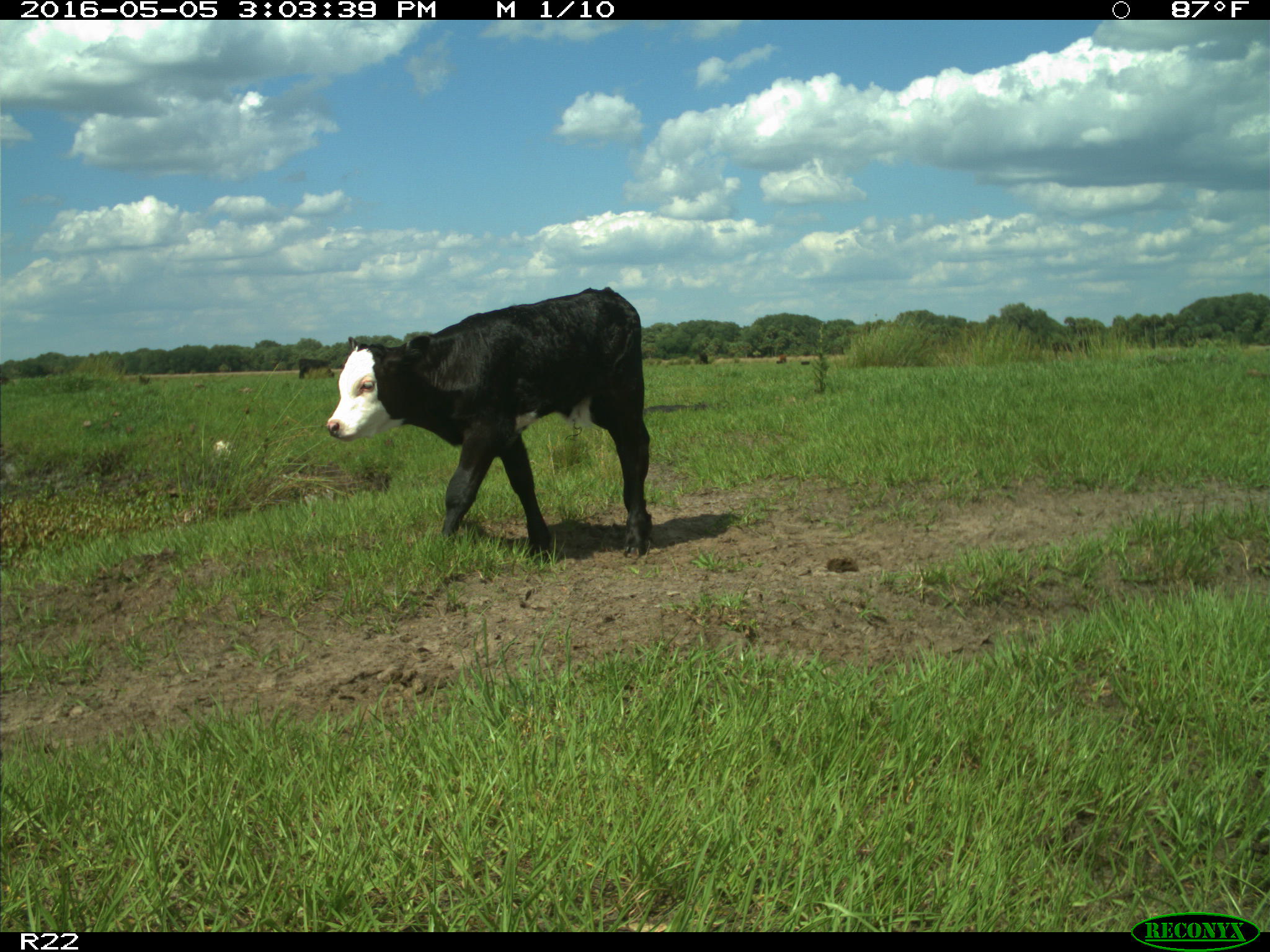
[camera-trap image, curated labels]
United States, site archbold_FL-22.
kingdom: Animalia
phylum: Chordata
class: Mammalia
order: Artiodactyla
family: Bovidae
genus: Bos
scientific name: Bos taurus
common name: domestic cow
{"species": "Bos taurus (domestic cow)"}